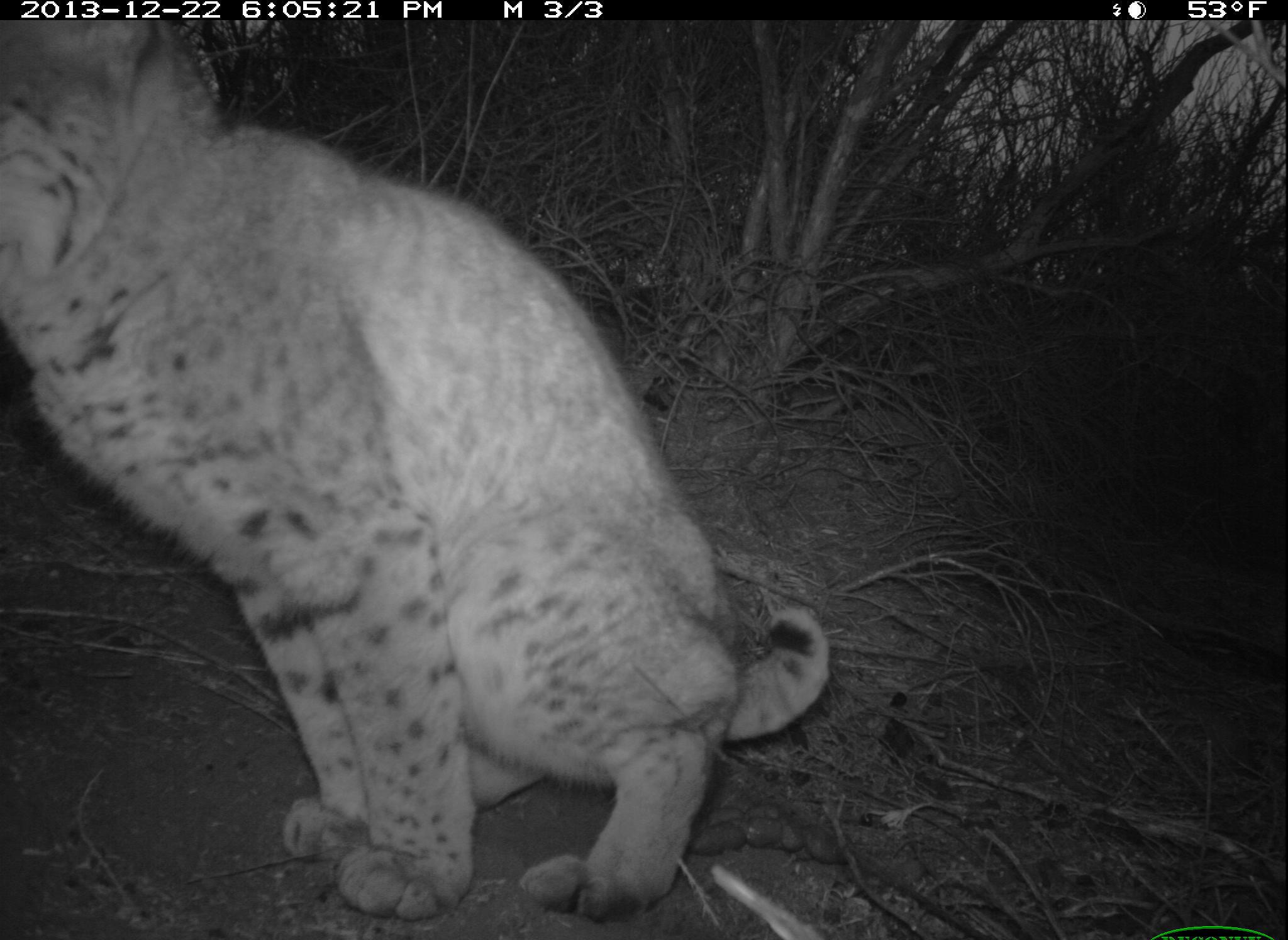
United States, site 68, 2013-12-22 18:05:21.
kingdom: Animalia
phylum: Chordata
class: Mammalia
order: Carnivora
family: Felidae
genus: Lynx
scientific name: Lynx rufus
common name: bobcat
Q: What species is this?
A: Bobcat (Lynx rufus).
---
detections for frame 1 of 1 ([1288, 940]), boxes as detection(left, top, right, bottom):
bobcat: detection(0, 16, 833, 917)